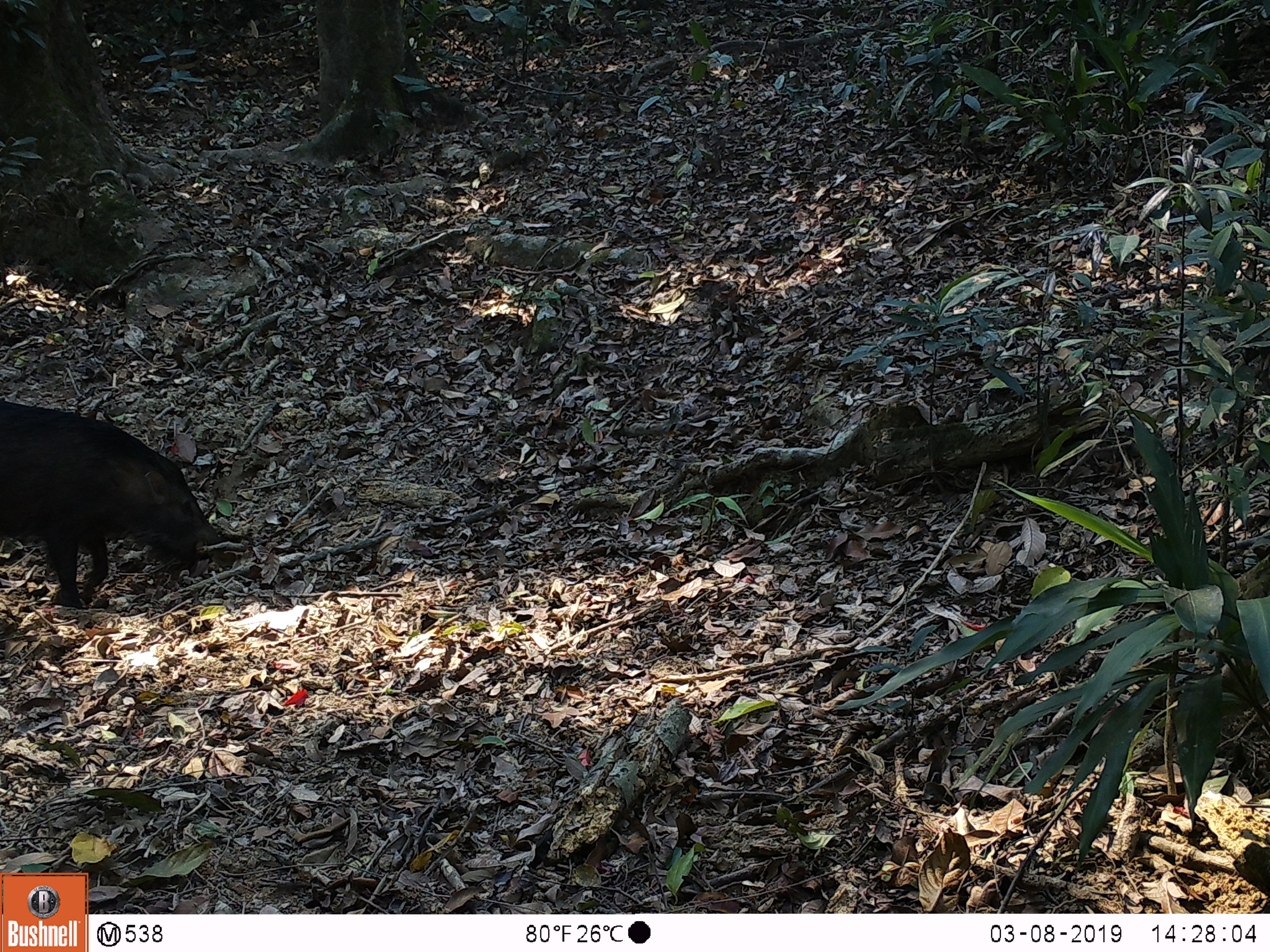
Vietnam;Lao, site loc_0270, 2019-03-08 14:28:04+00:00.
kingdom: Animalia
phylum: Chordata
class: Mammalia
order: Artiodactyla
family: Suidae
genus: Sus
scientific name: Sus scrofa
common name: eurasian wild pig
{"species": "eurasian wild pig (Sus scrofa)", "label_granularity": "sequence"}